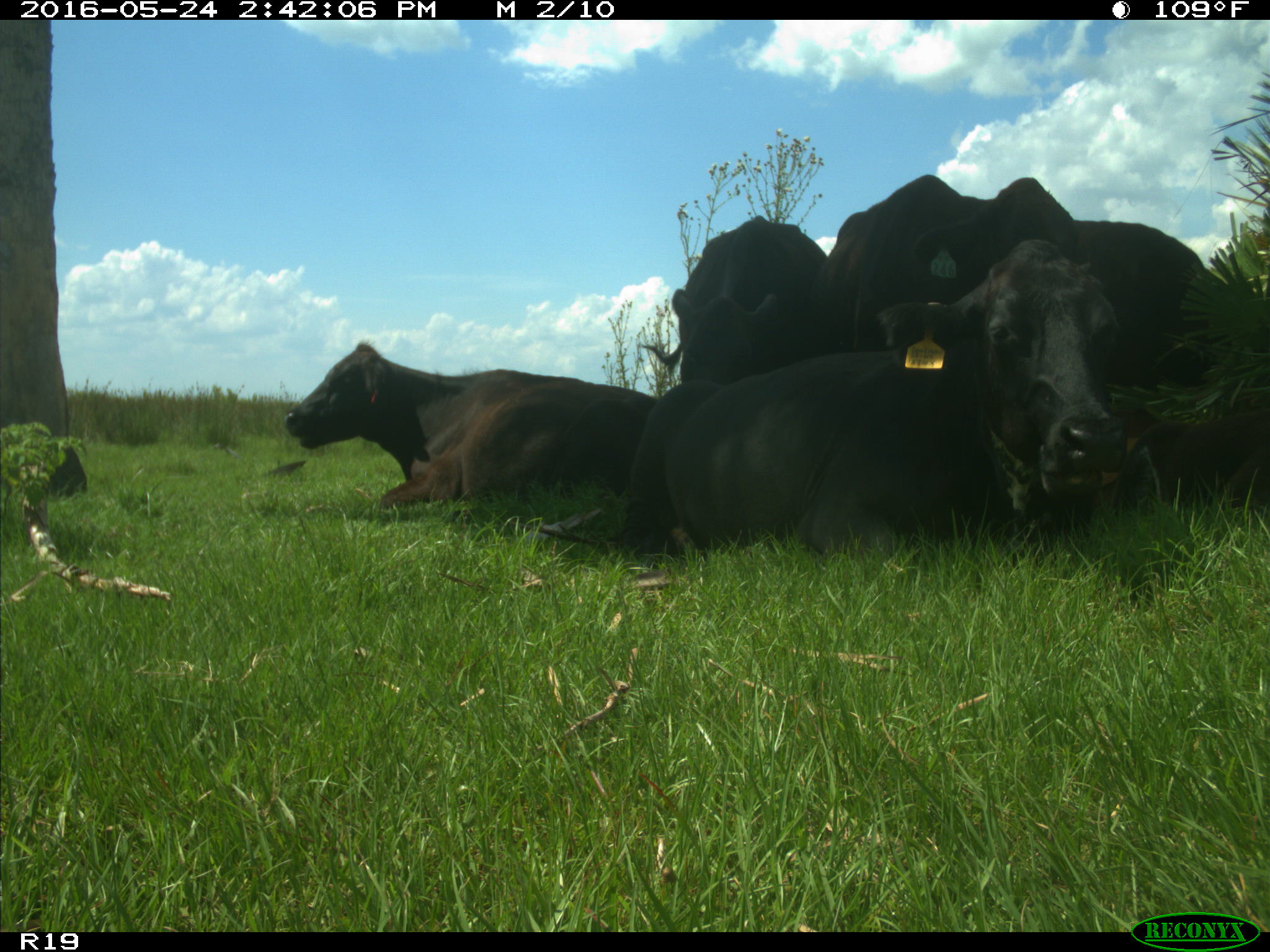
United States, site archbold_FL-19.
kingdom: Animalia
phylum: Chordata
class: Mammalia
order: Artiodactyla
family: Bovidae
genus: Bos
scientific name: Bos taurus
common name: domestic cow